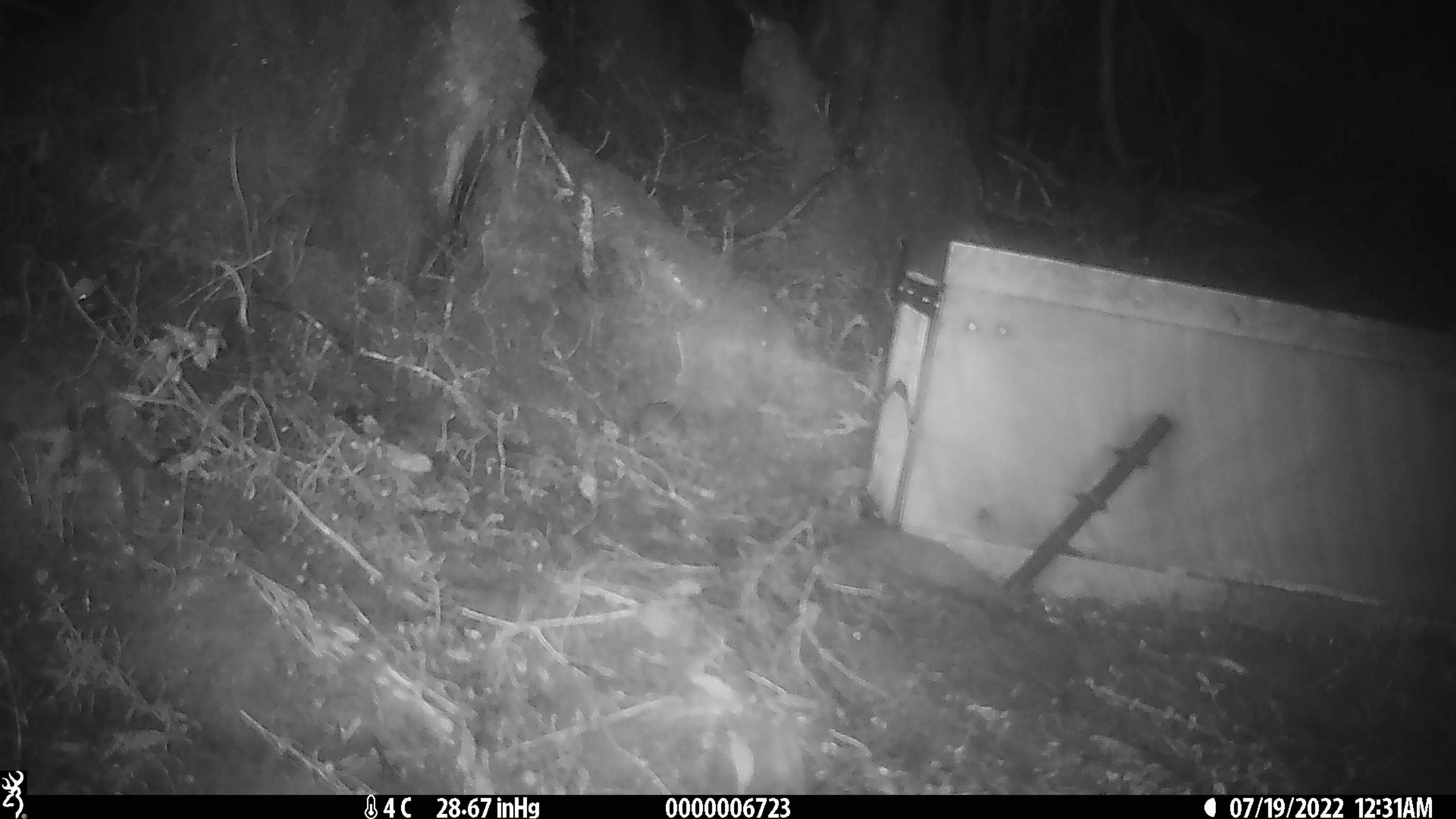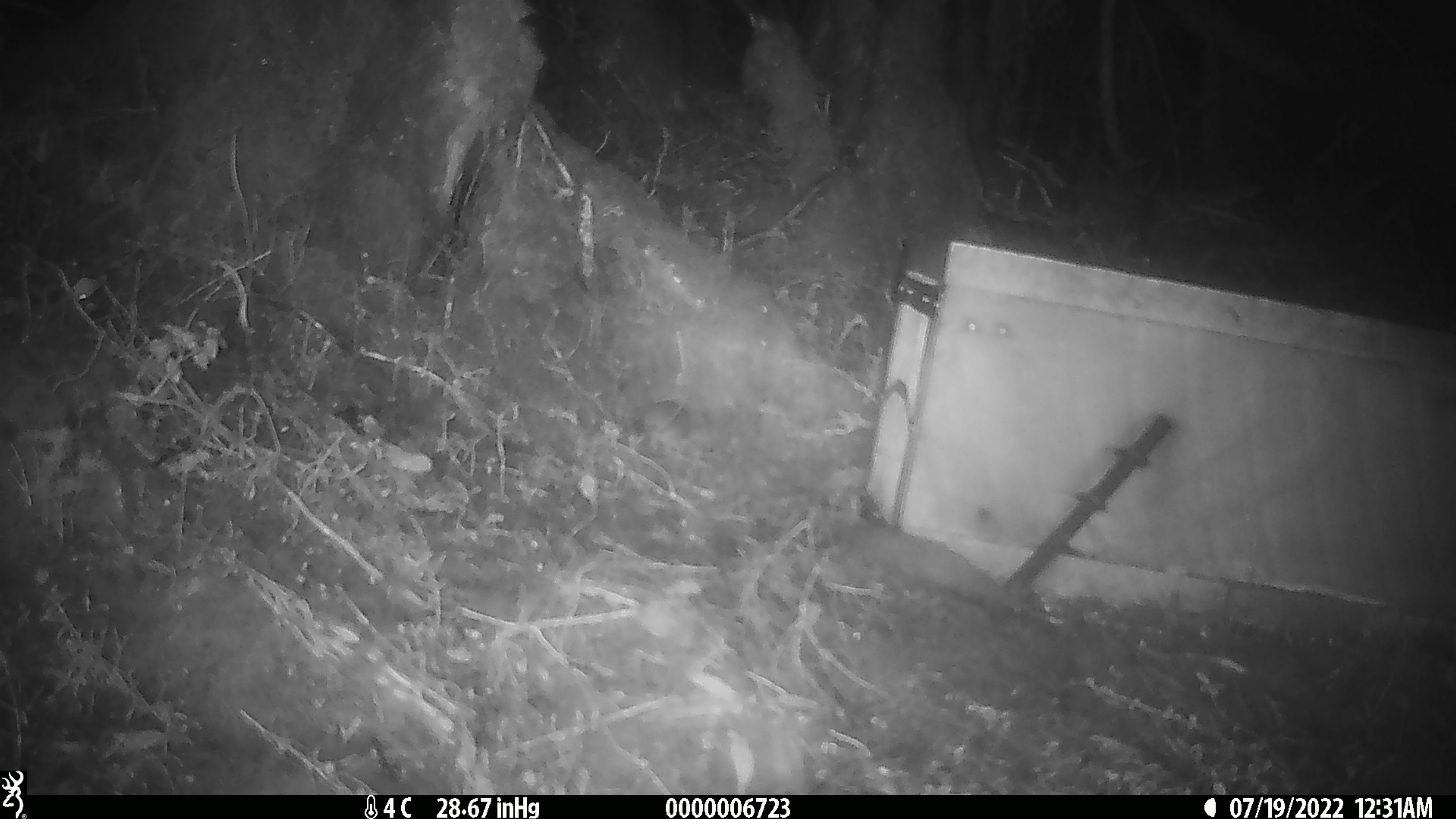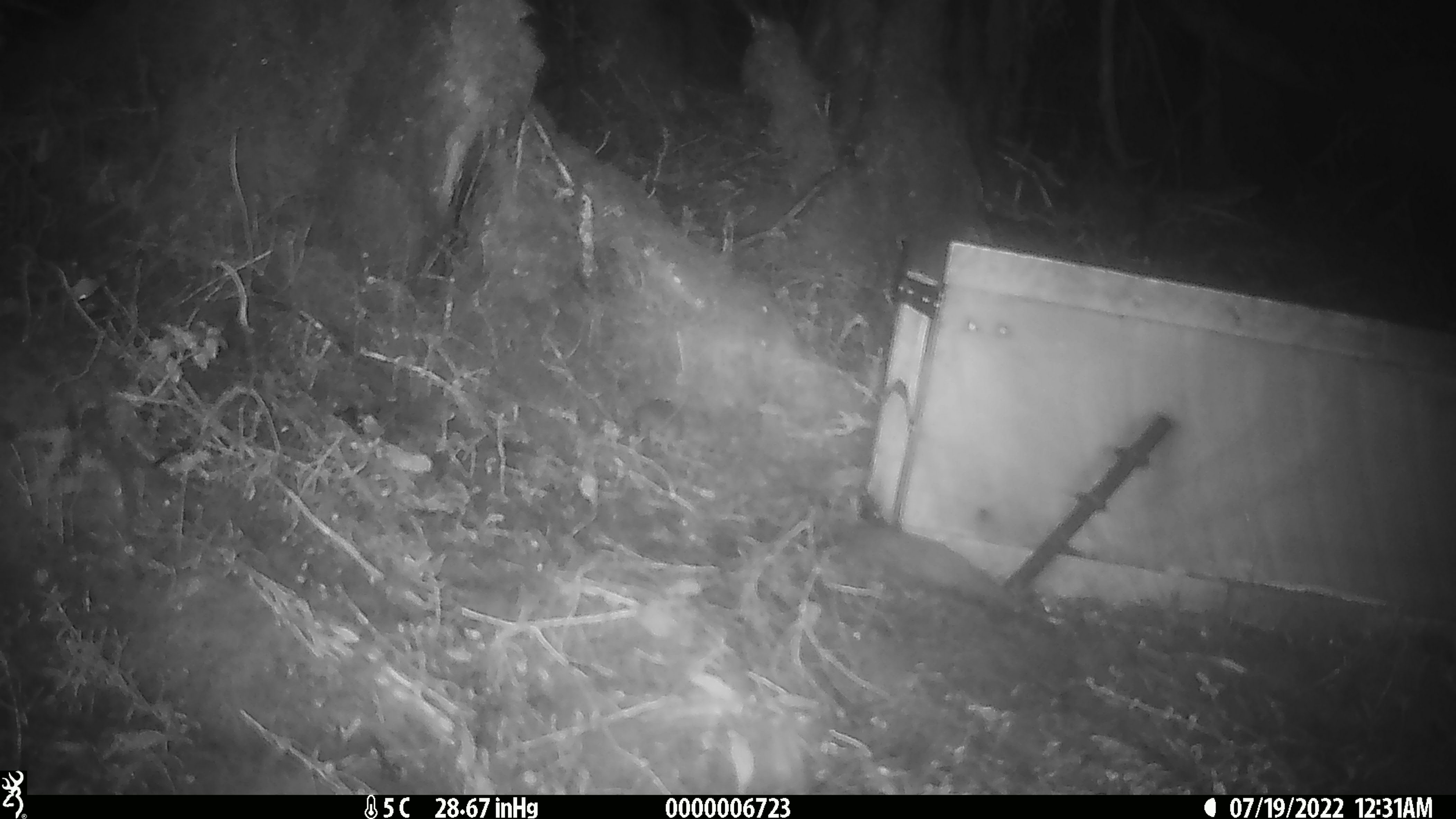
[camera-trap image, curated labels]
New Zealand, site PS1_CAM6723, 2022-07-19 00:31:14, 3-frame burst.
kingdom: Animalia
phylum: Chordata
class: Mammalia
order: Rodentia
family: Muridae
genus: Mus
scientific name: Mus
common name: mouse